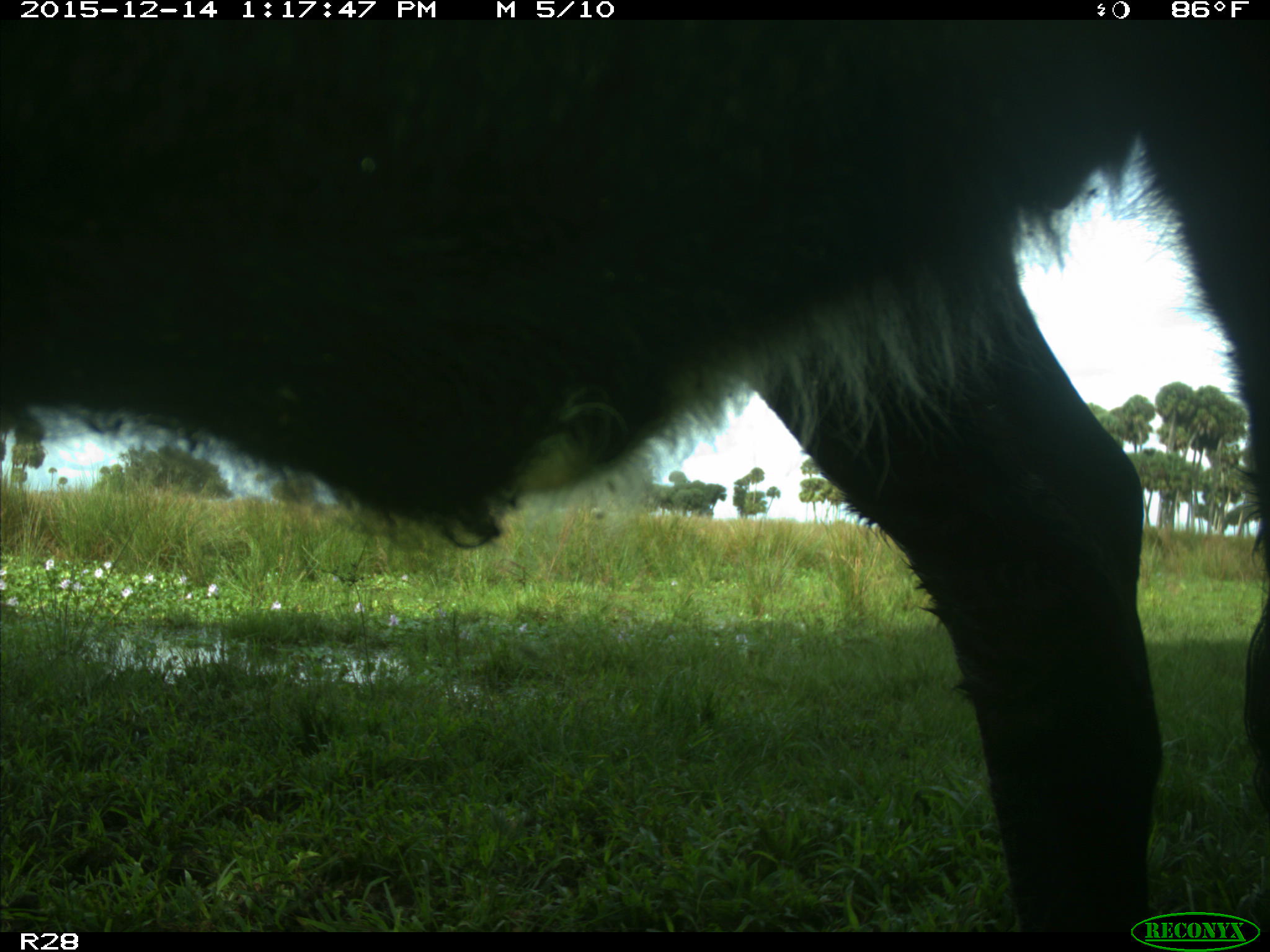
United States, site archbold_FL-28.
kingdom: Animalia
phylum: Chordata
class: Mammalia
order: Artiodactyla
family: Bovidae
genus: Bos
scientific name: Bos taurus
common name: domestic cow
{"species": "Bos taurus (domestic cow)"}